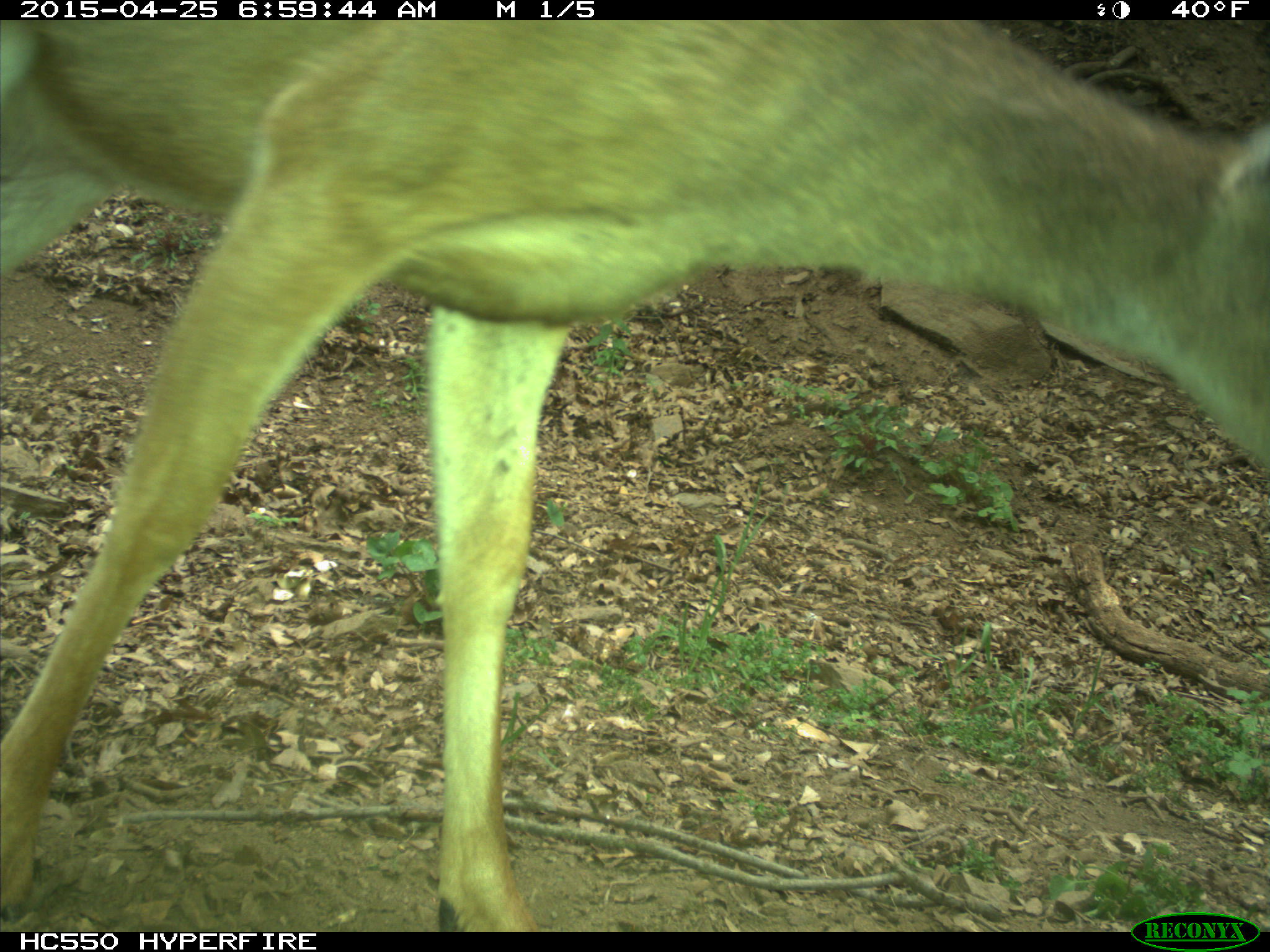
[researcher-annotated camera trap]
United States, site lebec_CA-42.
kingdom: Animalia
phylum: Chordata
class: Mammalia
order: Artiodactyla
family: Cervidae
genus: Odocoileus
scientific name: Odocoileus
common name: deer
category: unidentified deer